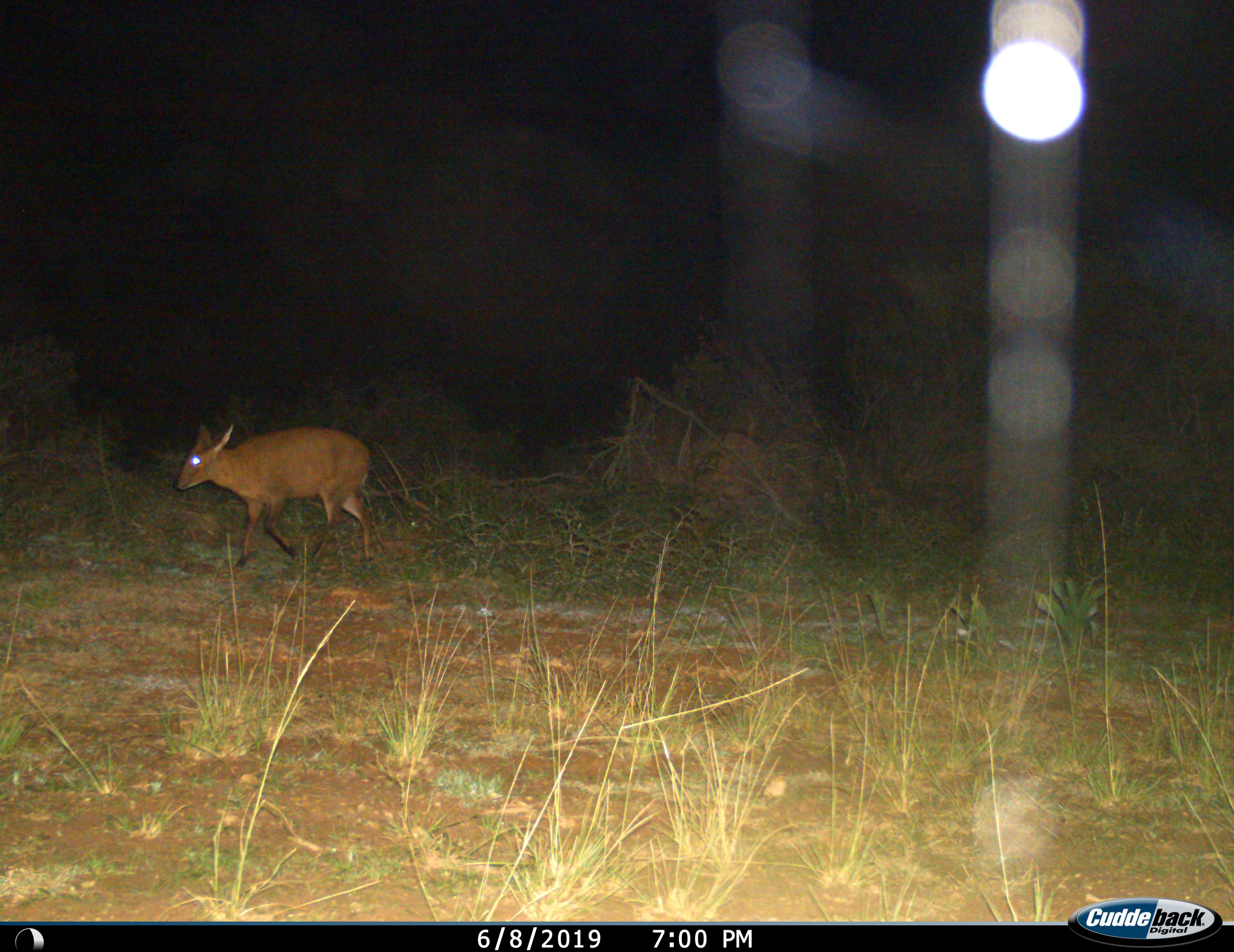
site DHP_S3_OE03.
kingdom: Animalia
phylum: Chordata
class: Mammalia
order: Artiodactyla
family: Bovidae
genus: Sylvicapra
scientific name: Sylvicapra grimmia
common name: common duiker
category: duikercommongrey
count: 1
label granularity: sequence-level